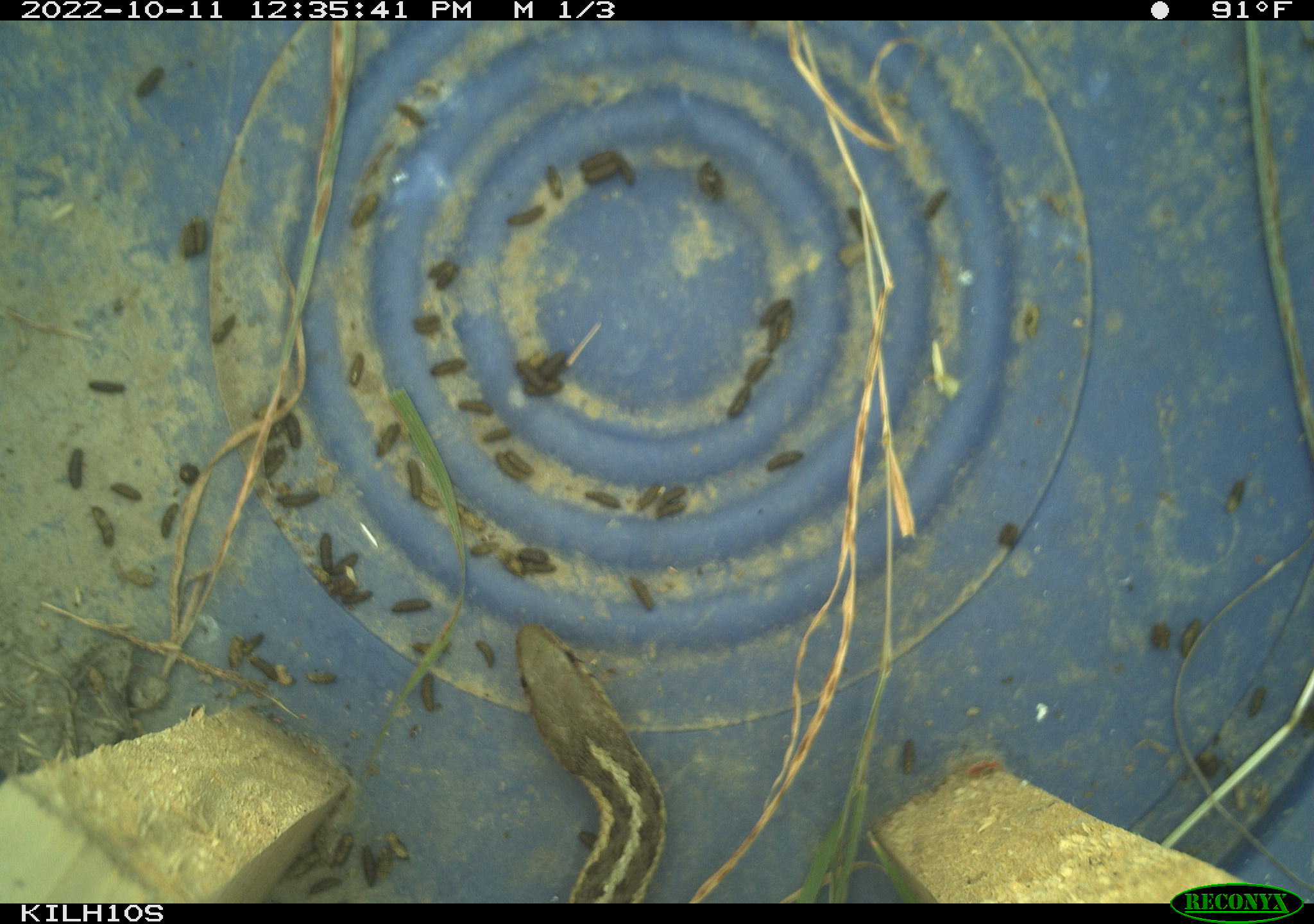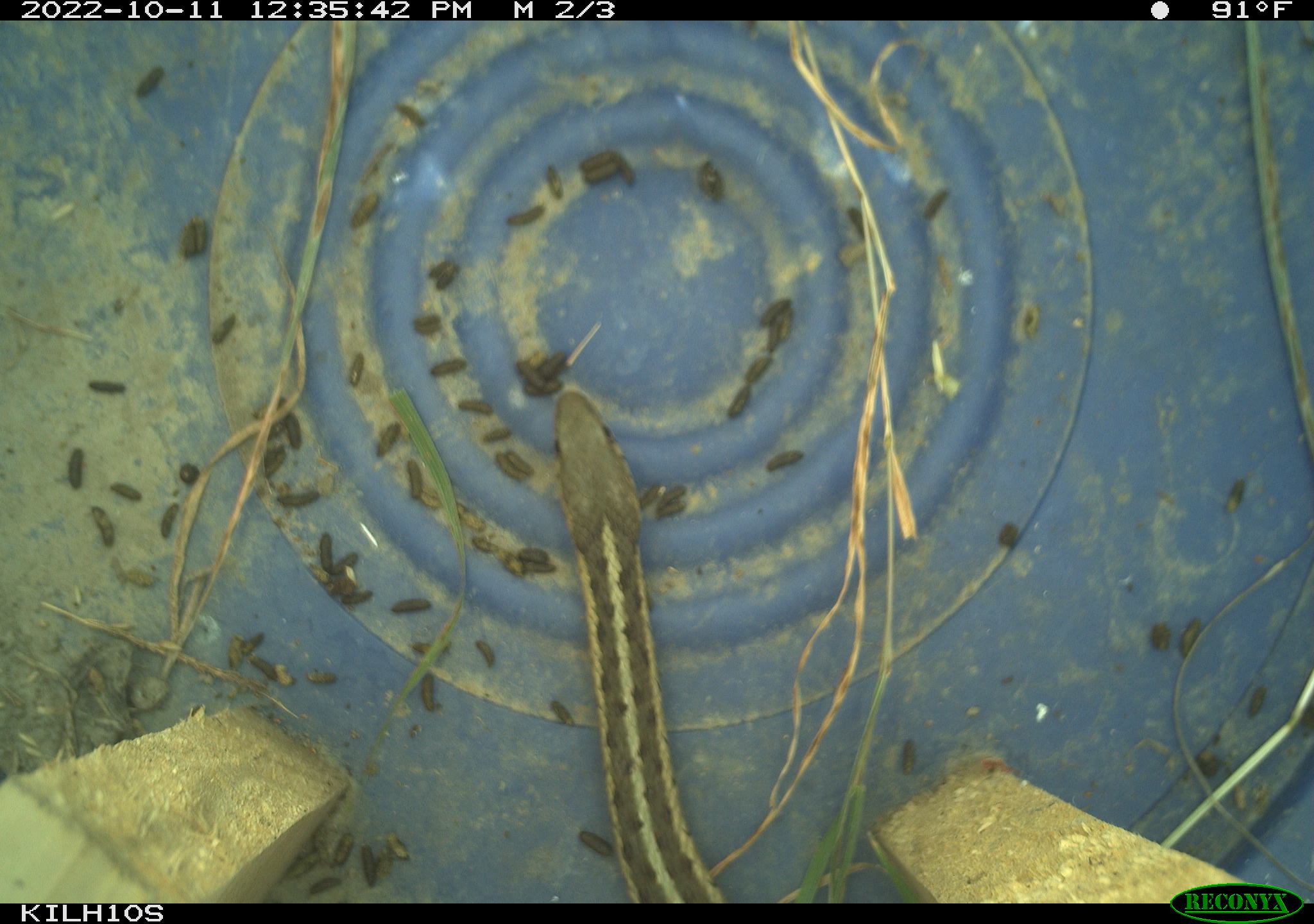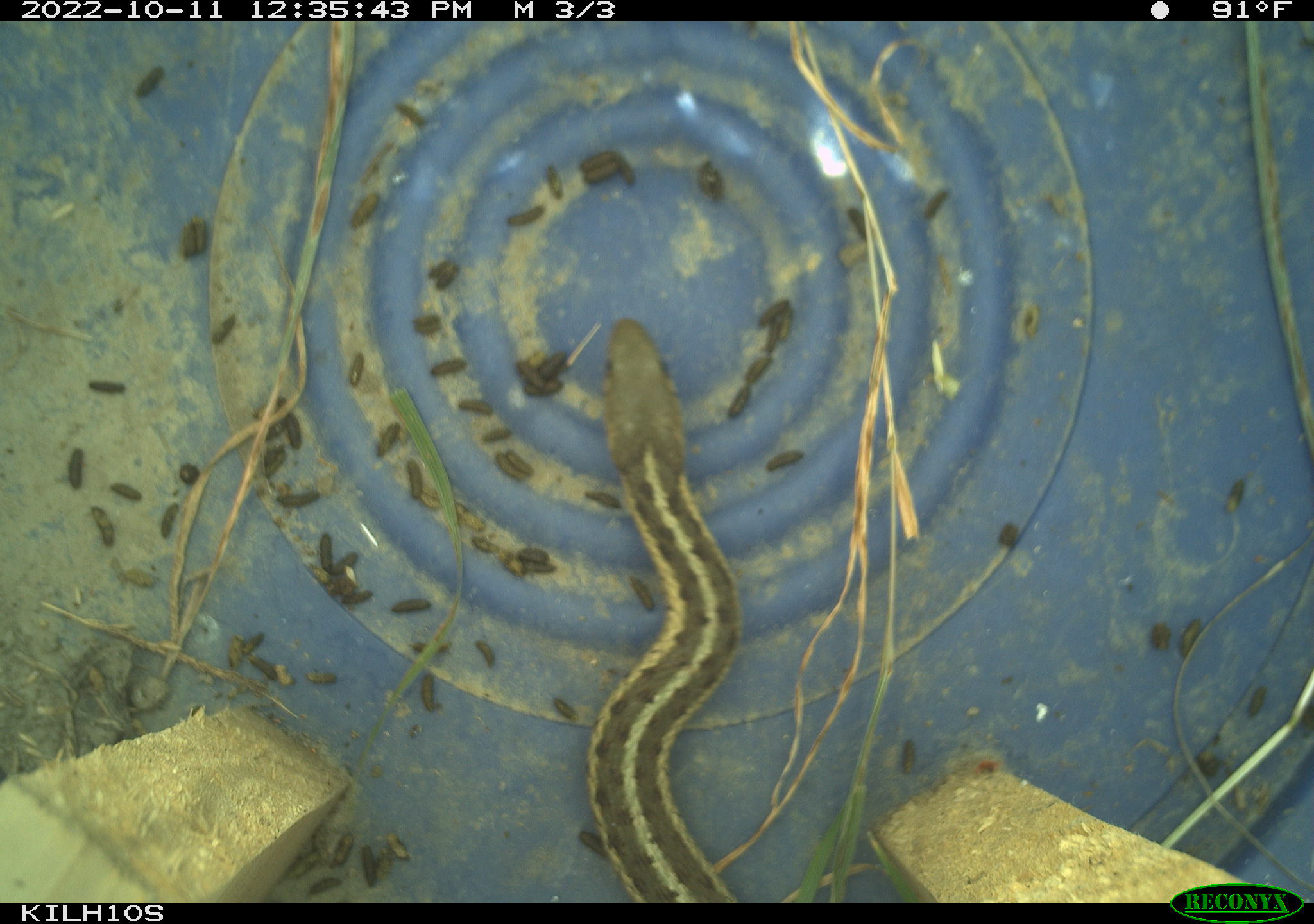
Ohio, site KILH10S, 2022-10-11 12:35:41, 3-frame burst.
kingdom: Animalia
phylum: Chordata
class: Reptilia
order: Squamata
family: Colubridae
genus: Thamnophis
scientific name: Thamnophis sirtalis sirtalis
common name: eastern gartersnake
Eastern gartersnake (Thamnophis sirtalis sirtalis).